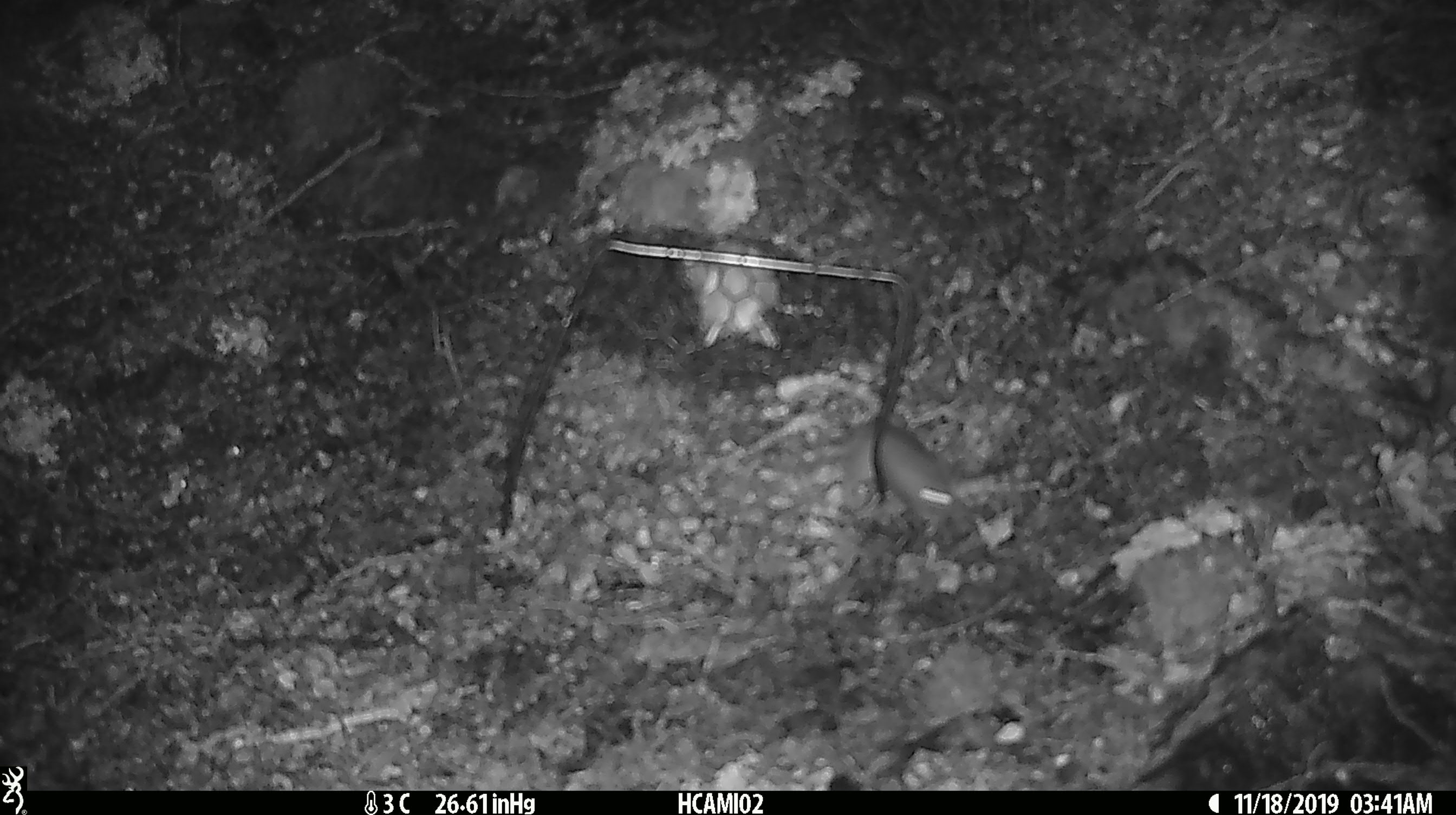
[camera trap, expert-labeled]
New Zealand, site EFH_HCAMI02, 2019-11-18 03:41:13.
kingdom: Animalia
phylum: Chordata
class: Mammalia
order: Rodentia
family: Muridae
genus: Mus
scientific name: Mus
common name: mouse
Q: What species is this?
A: Mouse (Mus).